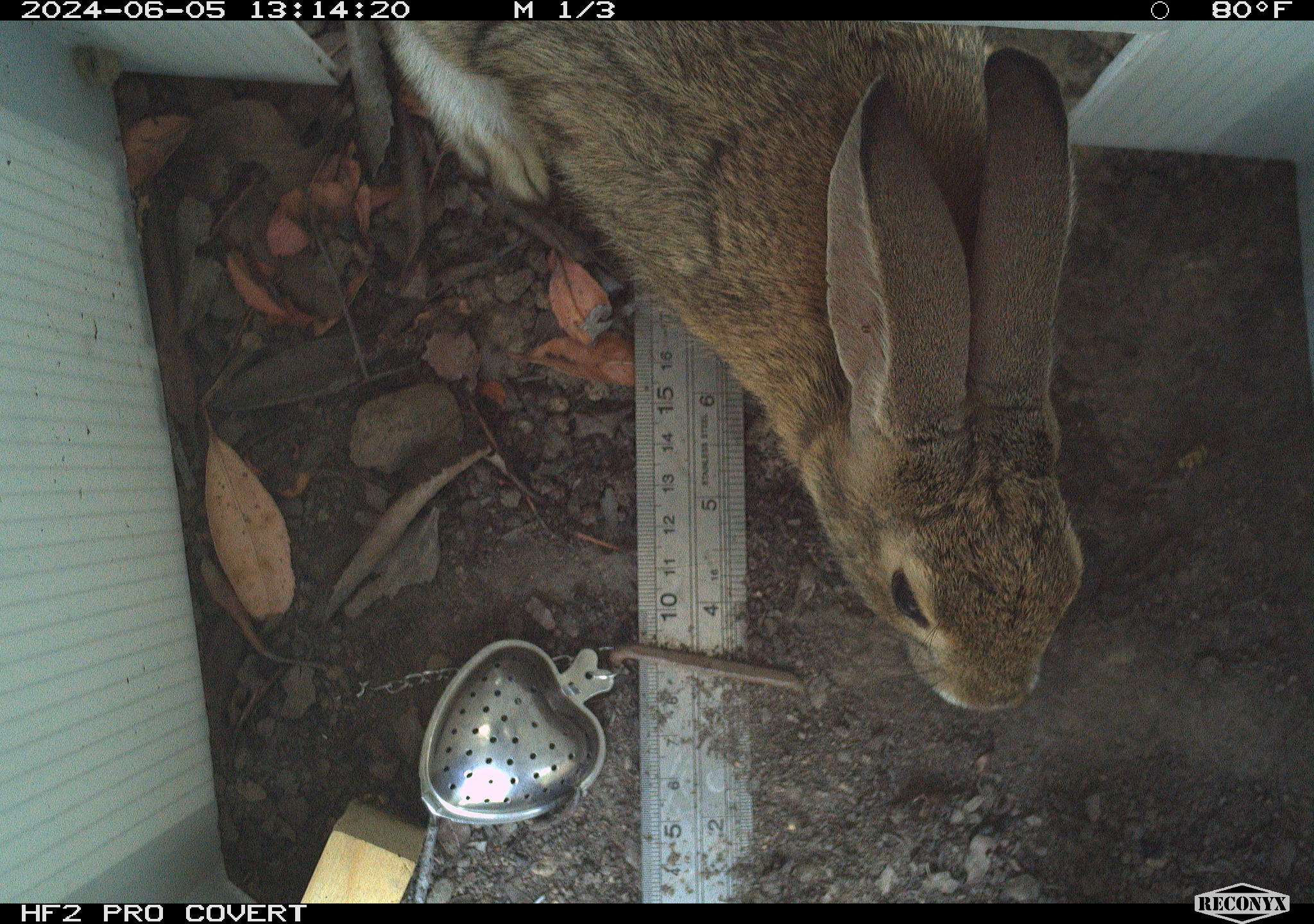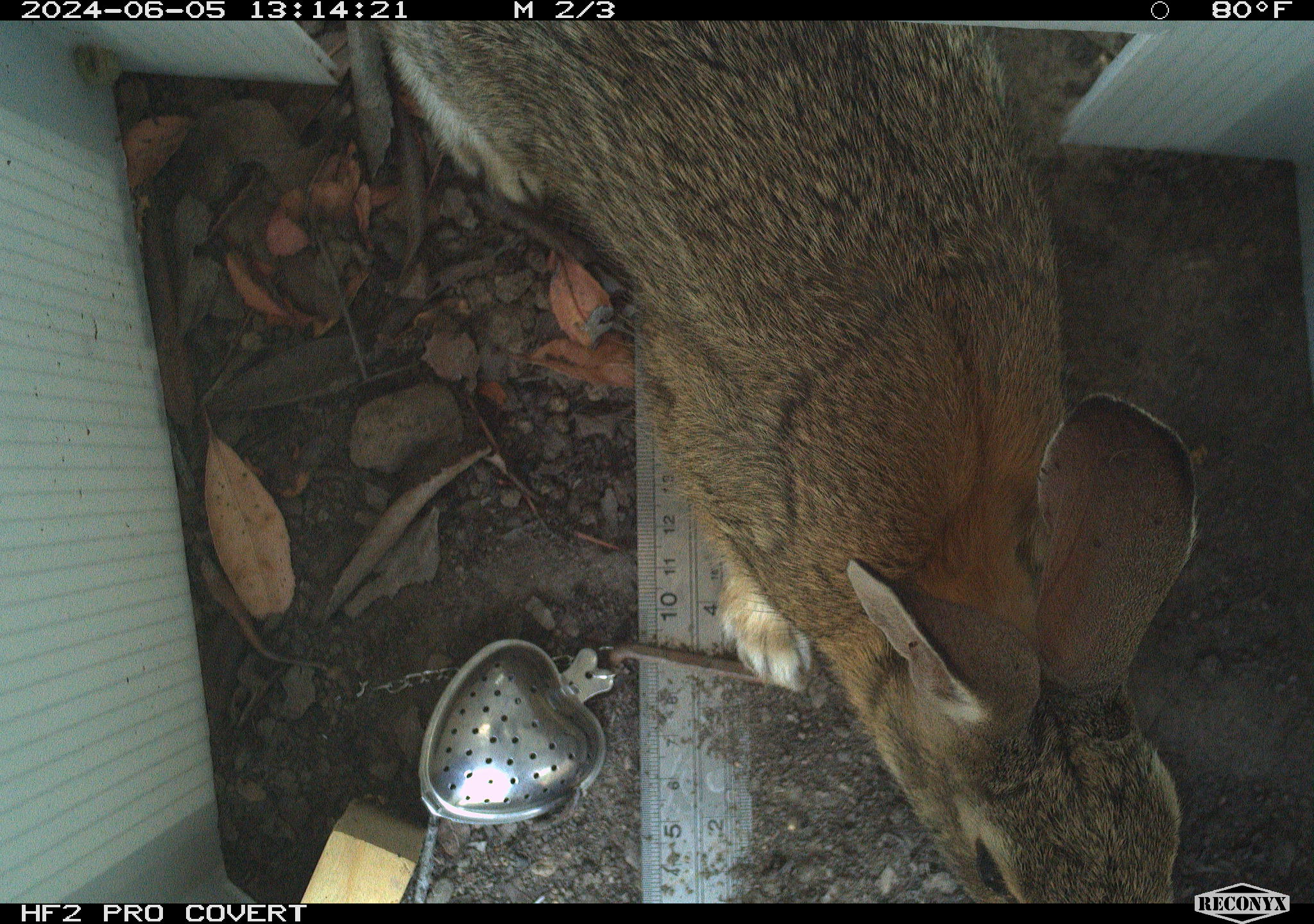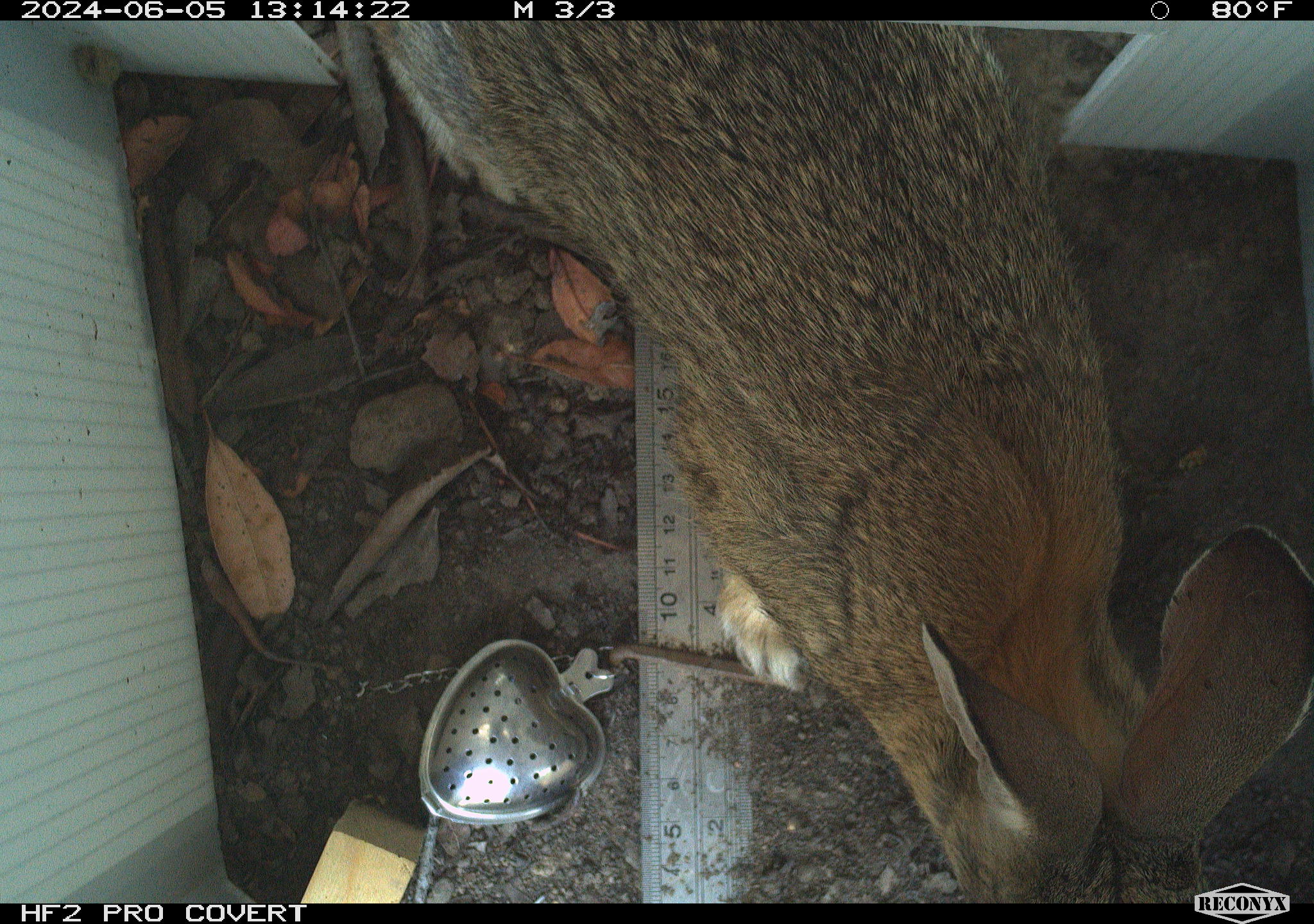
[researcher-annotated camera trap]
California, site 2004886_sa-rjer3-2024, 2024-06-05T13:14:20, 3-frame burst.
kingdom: Animalia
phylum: Chordata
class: Mammalia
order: Lagomorpha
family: Leporidae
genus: Sylvilagus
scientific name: Sylvilagus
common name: cottontail rabbits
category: sylvilagus species